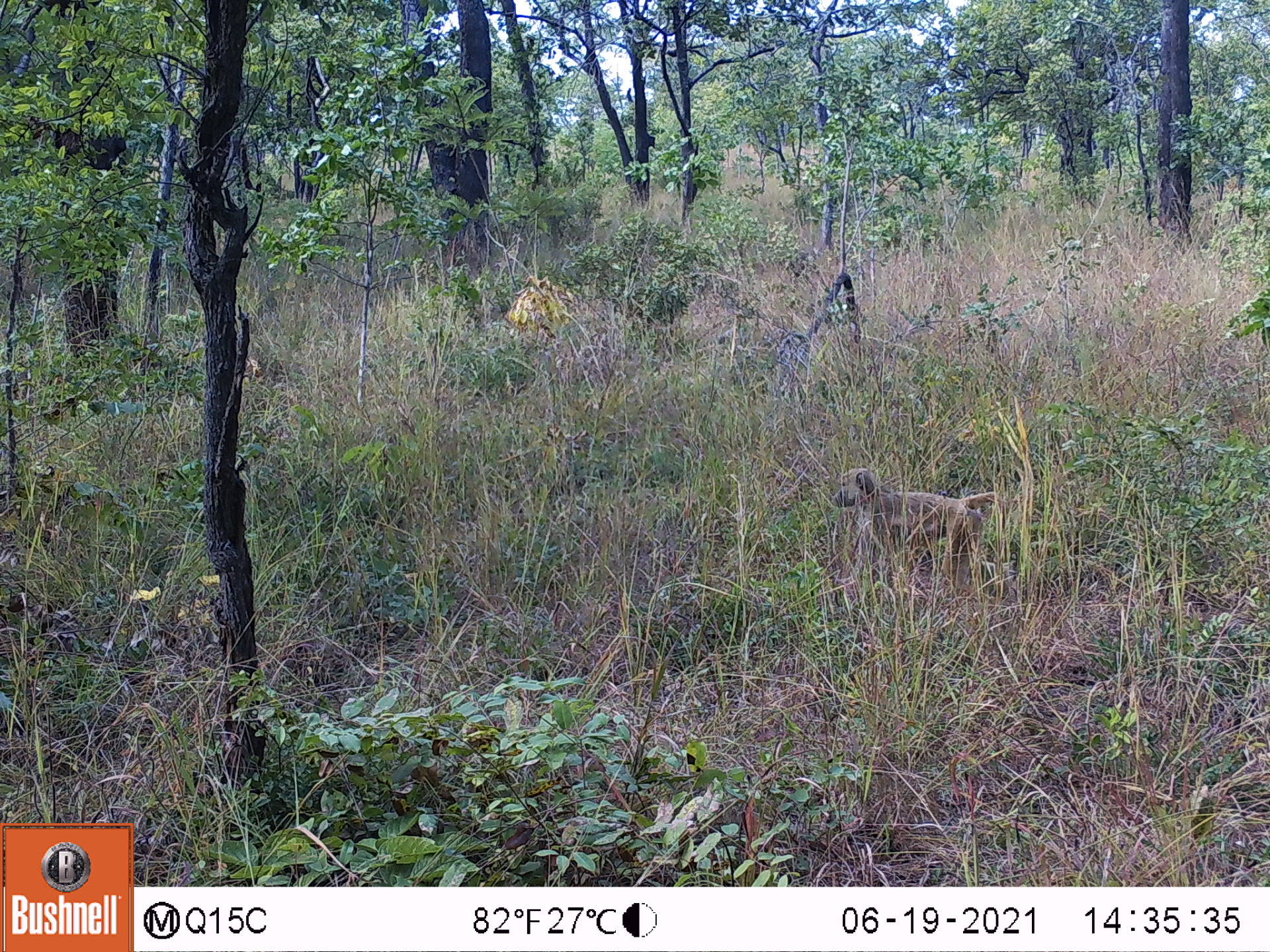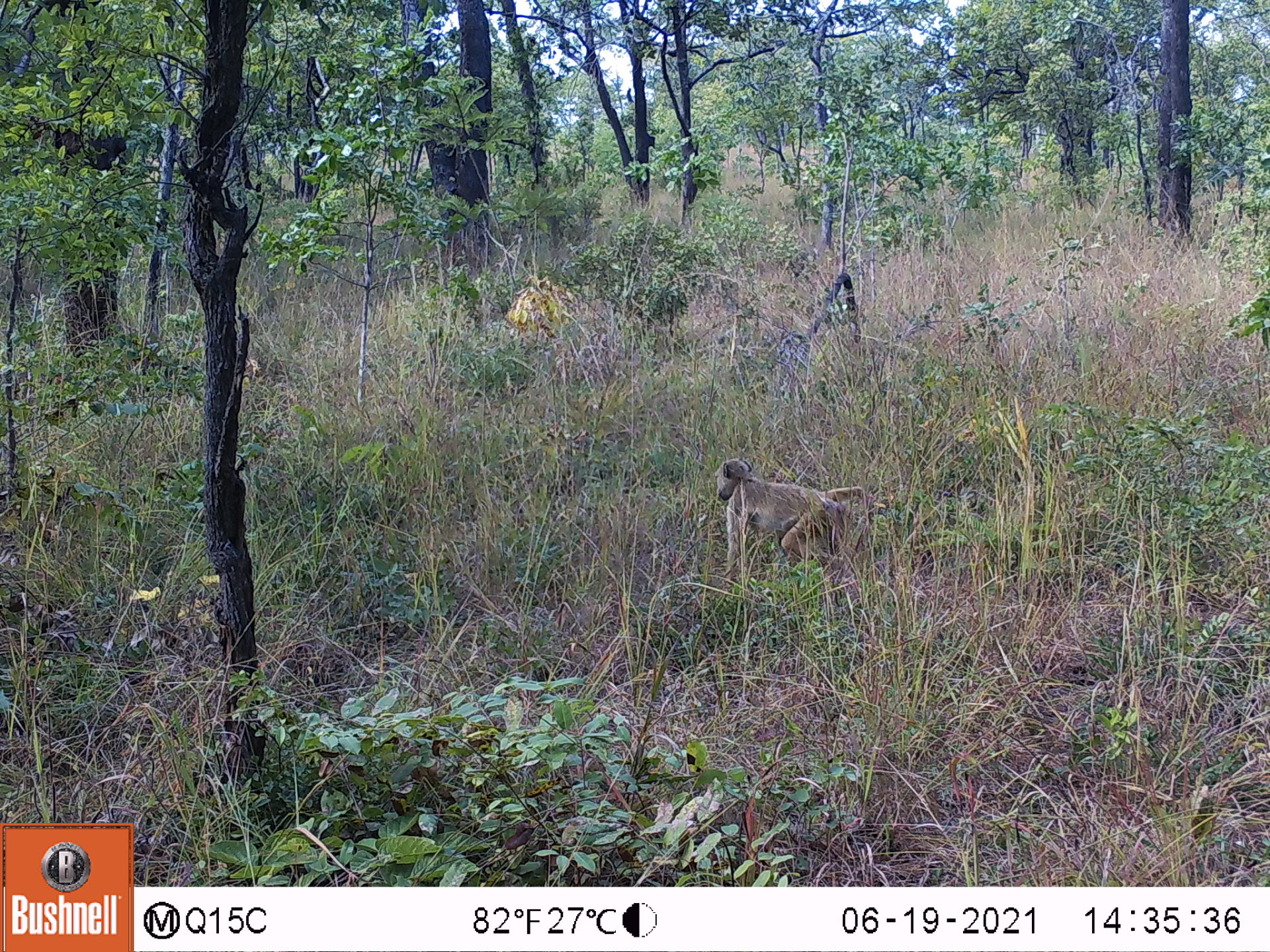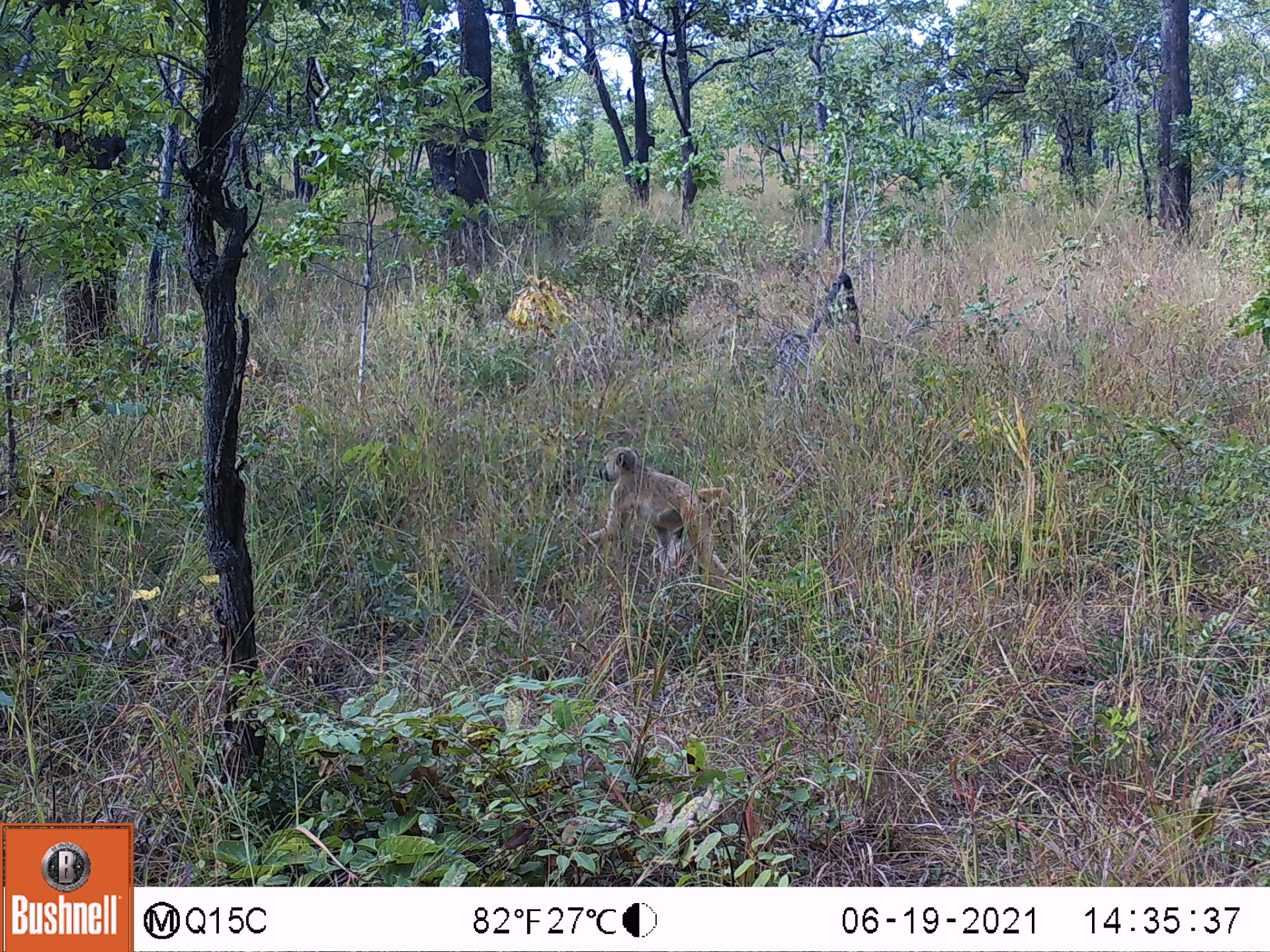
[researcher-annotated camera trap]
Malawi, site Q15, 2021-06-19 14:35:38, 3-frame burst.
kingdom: Animalia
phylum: Chordata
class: Mammalia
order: Primates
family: Cercopithecidae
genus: Papio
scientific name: Papio cynocephalus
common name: yellow baboon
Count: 1.